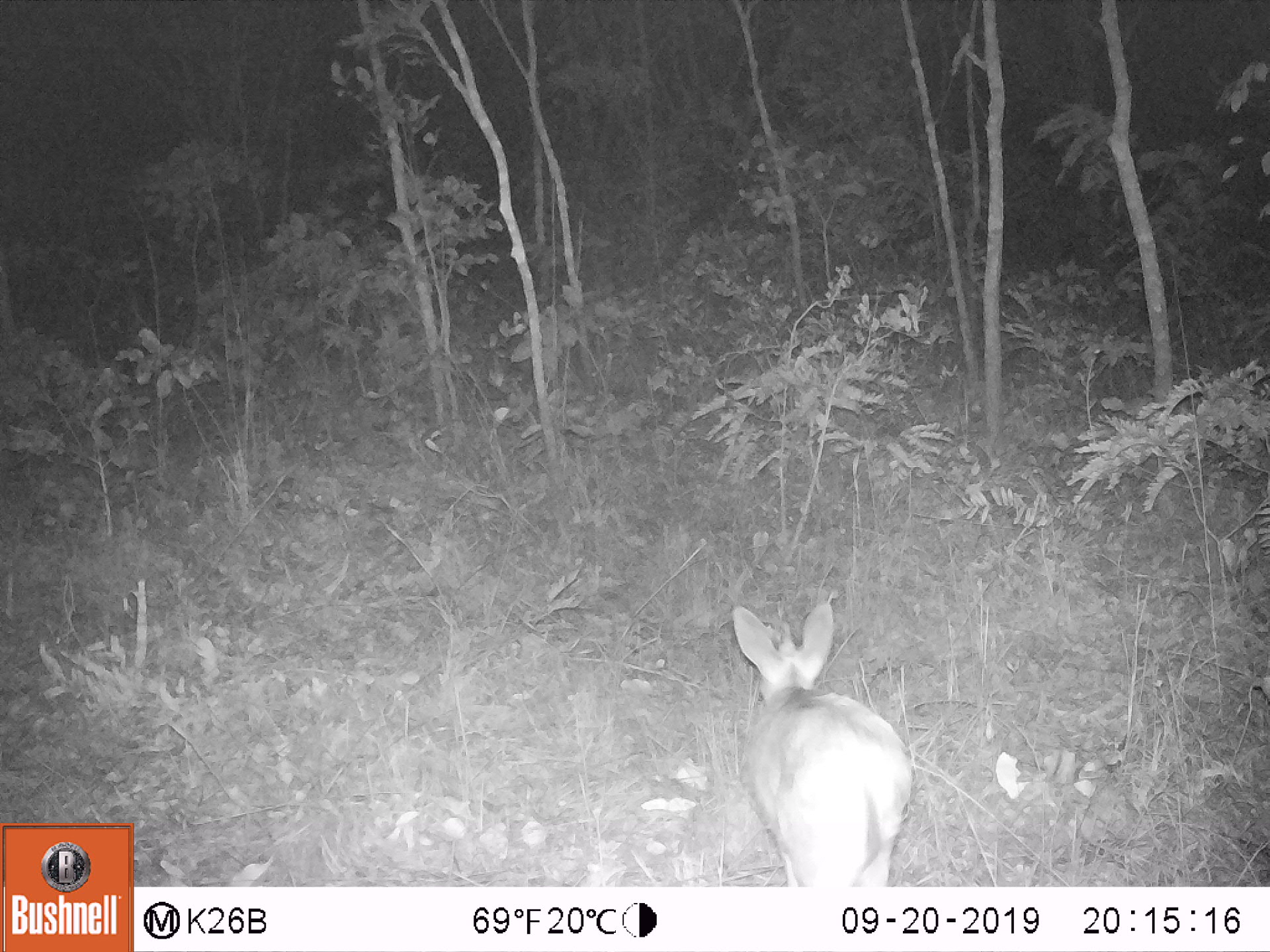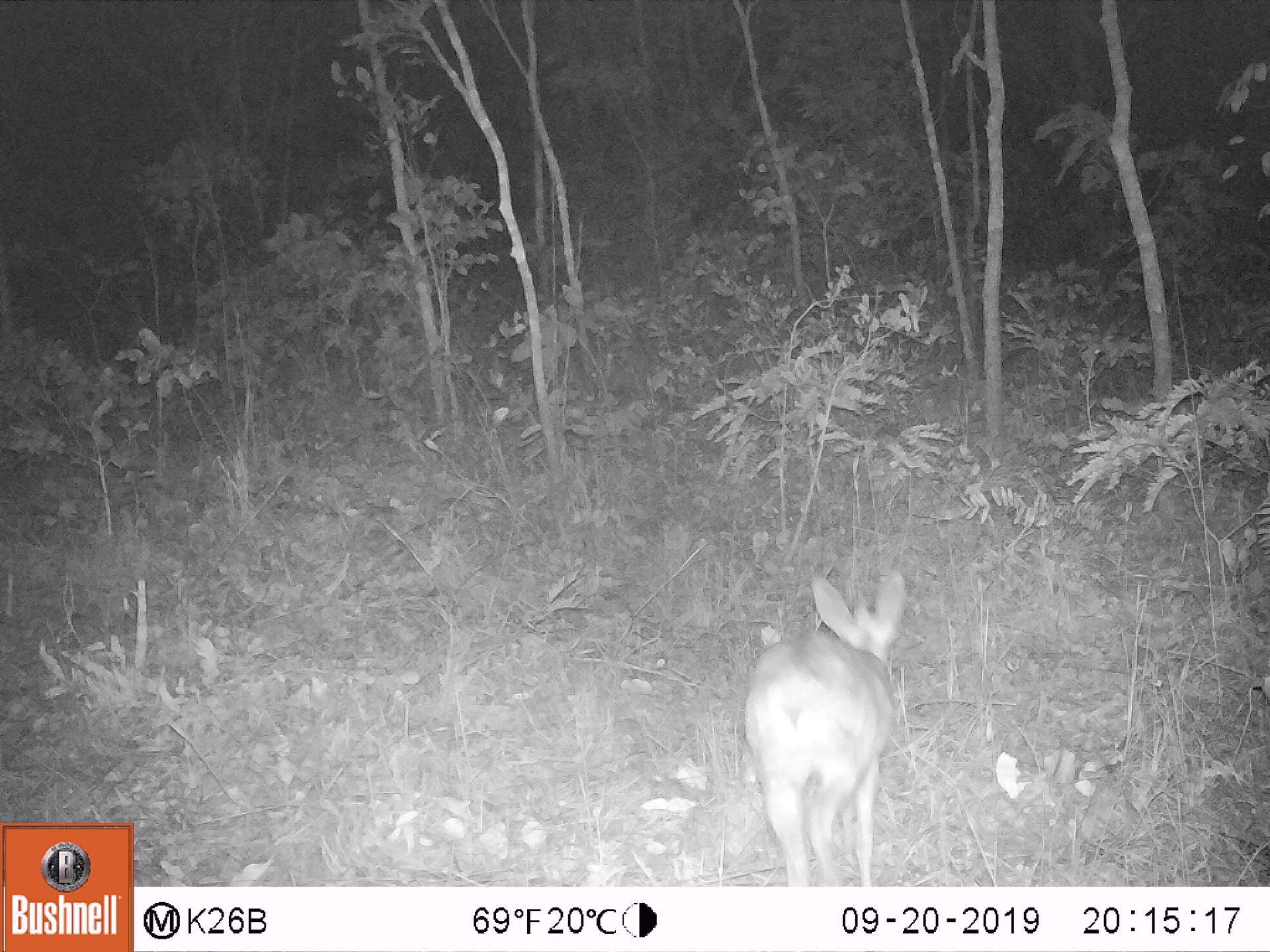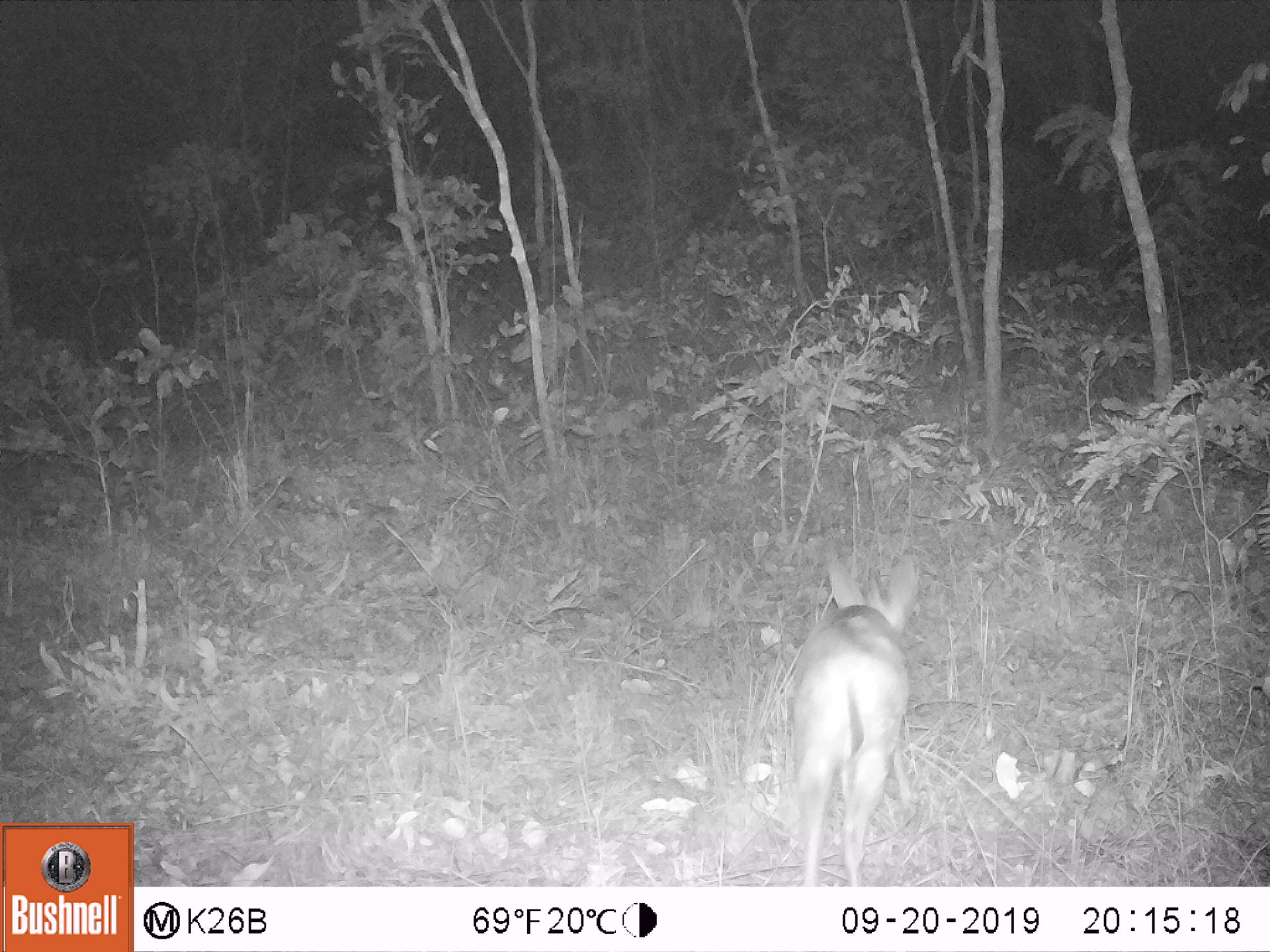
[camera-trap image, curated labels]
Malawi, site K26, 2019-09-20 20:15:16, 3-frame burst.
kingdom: Animalia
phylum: Chordata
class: Mammalia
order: Artiodactyla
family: Bovidae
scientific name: Antilopinae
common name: small antelope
Small antelope (Antilopinae), count 1.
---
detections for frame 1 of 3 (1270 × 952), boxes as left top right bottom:
small antelope: 722 599 912 881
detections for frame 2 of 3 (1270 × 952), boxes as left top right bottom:
small antelope: 748 568 915 886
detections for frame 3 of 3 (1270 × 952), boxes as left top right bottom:
small antelope: 792 546 924 881